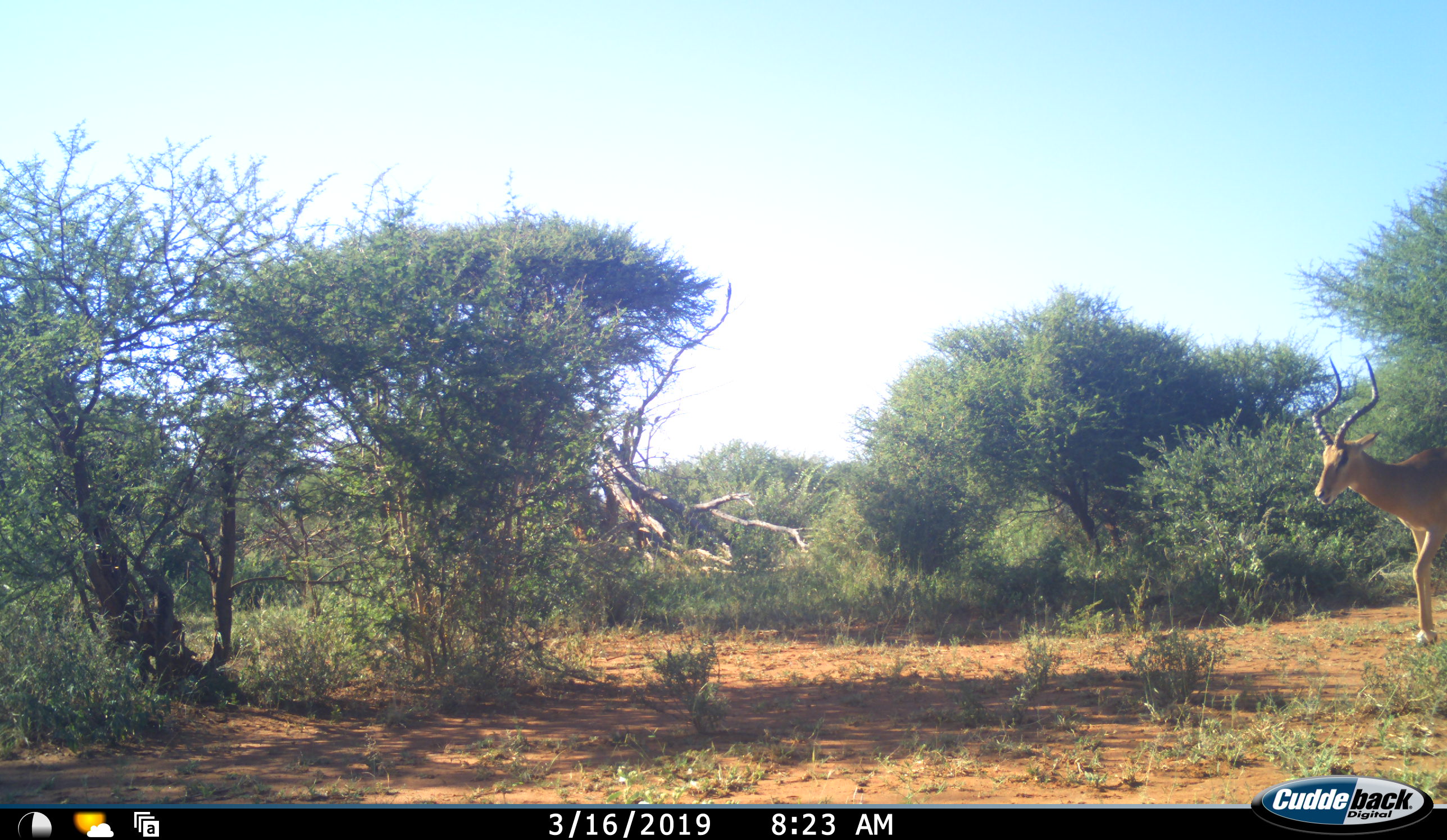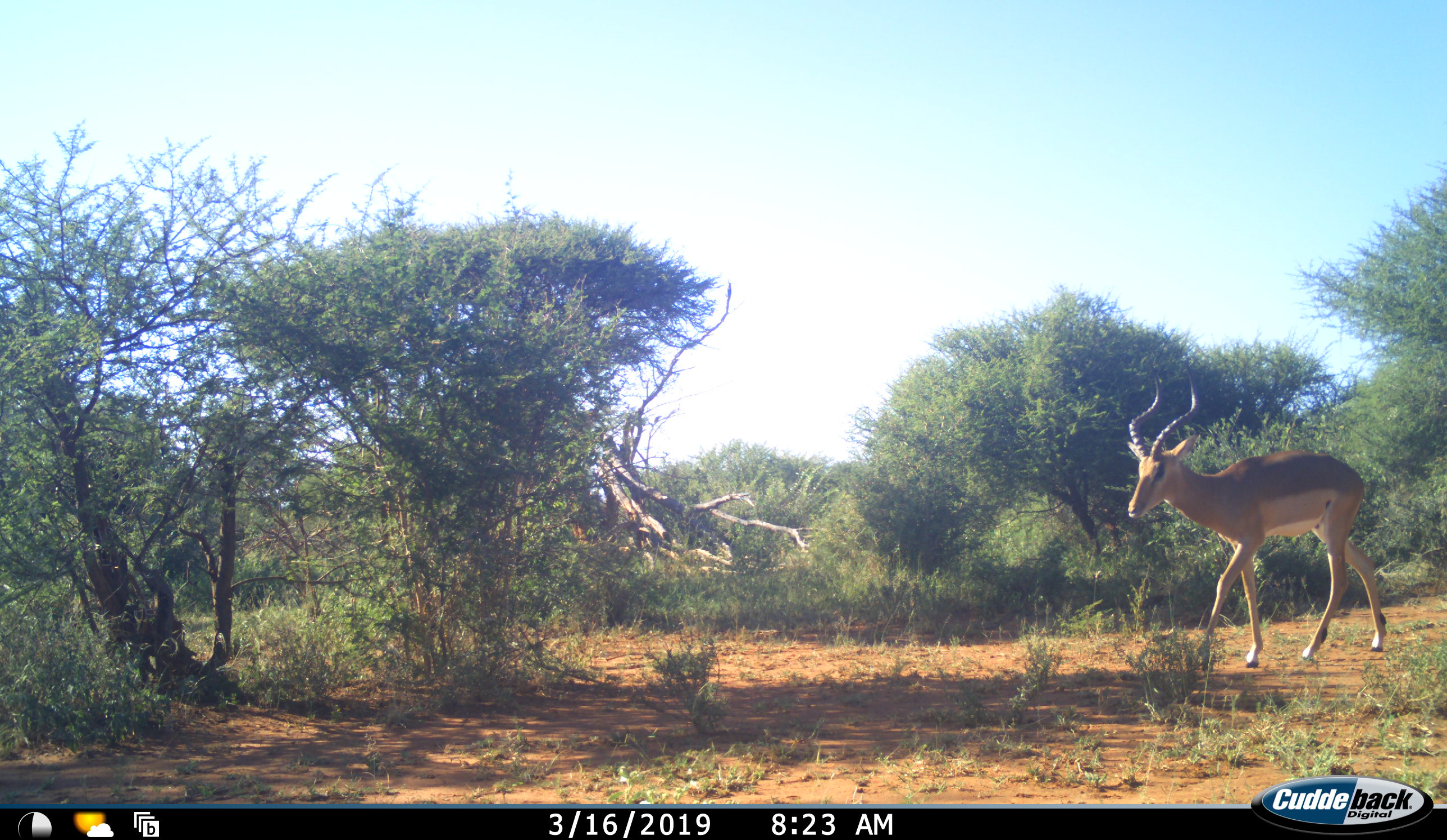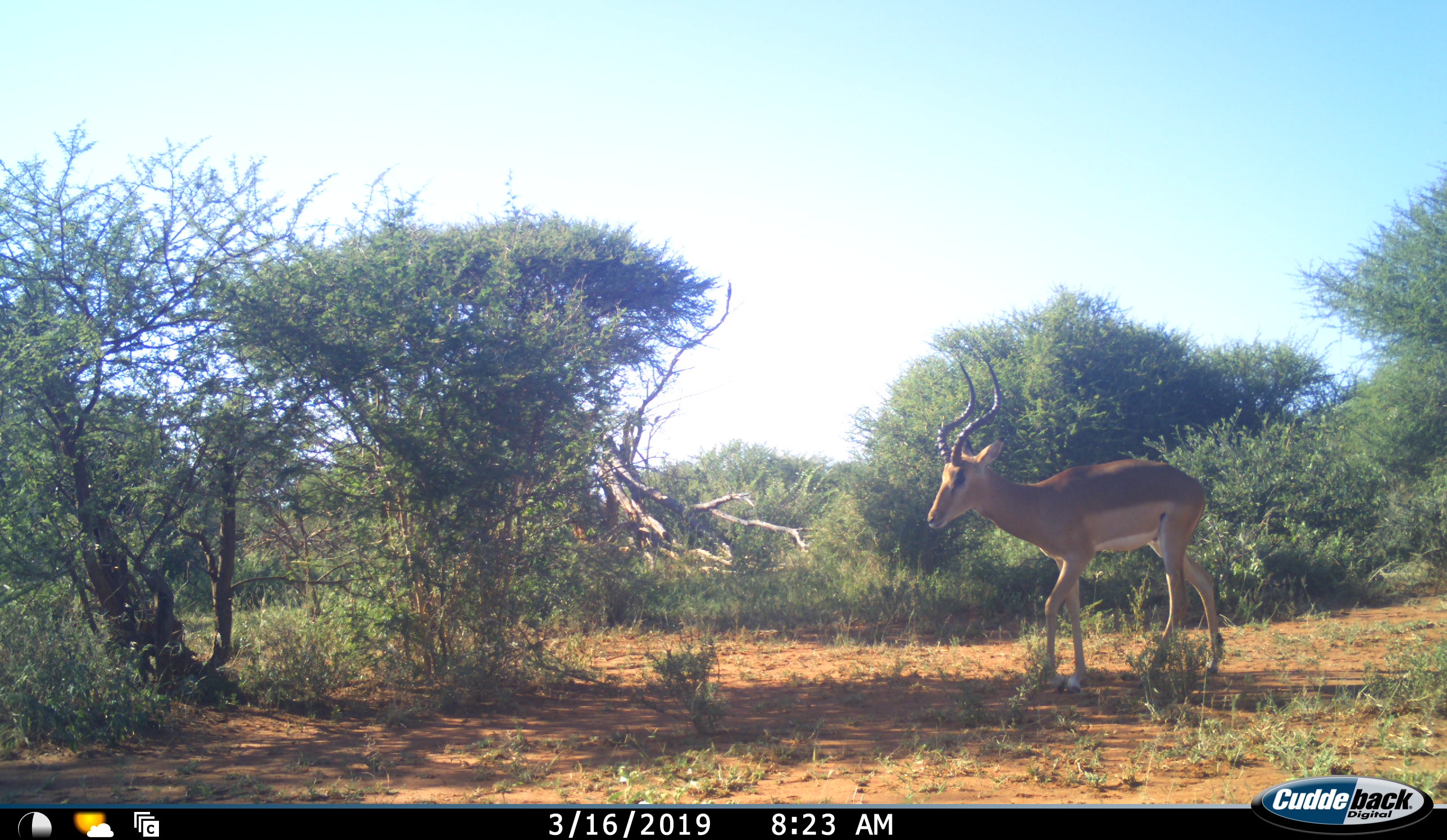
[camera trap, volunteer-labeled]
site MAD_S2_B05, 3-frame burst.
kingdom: Animalia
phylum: Chordata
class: Mammalia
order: Artiodactyla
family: Bovidae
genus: Aepyceros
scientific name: Aepyceros melampus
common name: impala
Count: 1.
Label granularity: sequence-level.